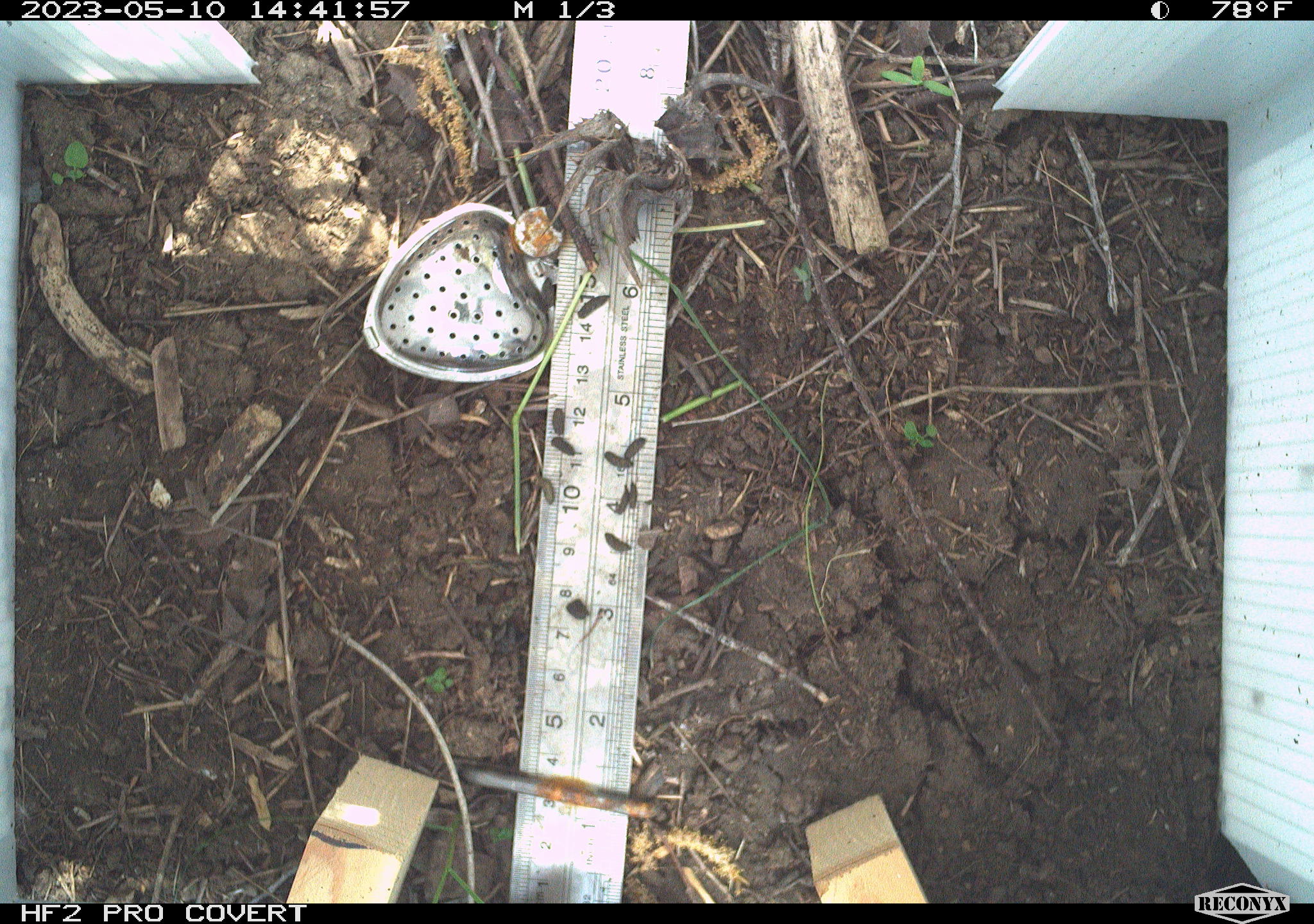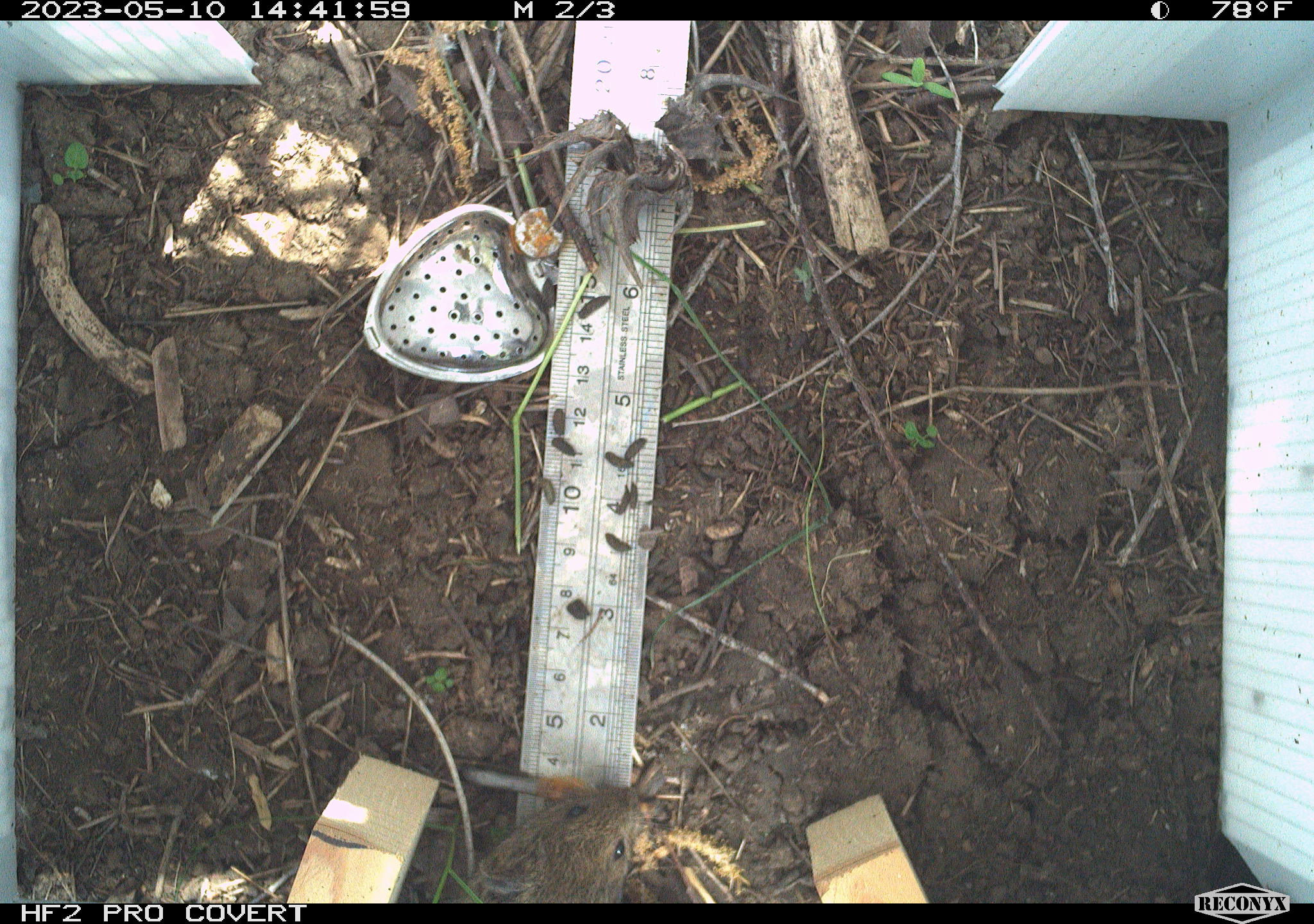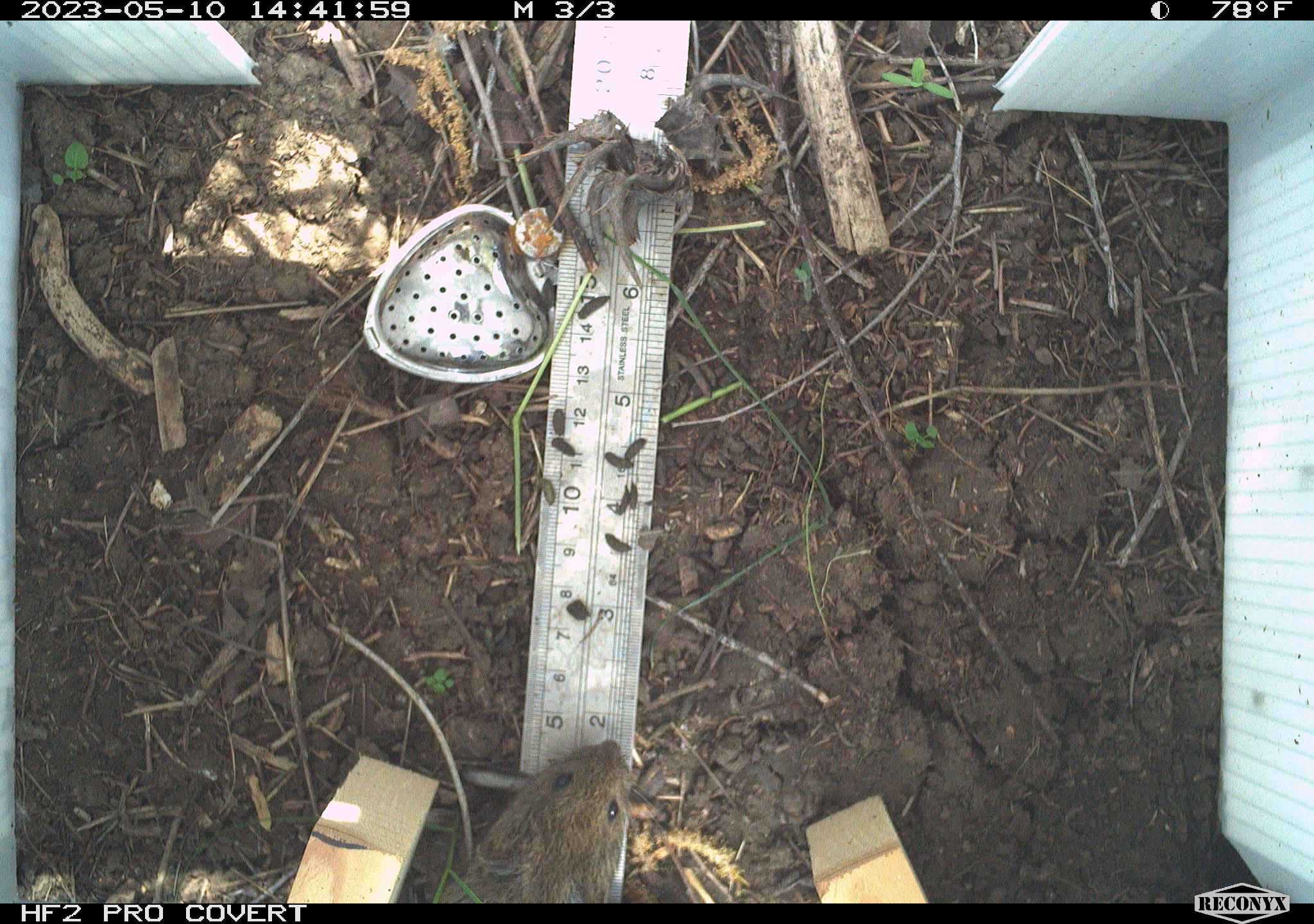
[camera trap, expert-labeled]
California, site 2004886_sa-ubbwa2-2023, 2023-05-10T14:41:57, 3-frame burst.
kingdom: Animalia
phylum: Chordata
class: Mammalia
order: Rodentia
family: Cricetidae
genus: Microtus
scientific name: Microtus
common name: meadow vole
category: microtus species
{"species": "microtus species (meadow vole) (Microtus)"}